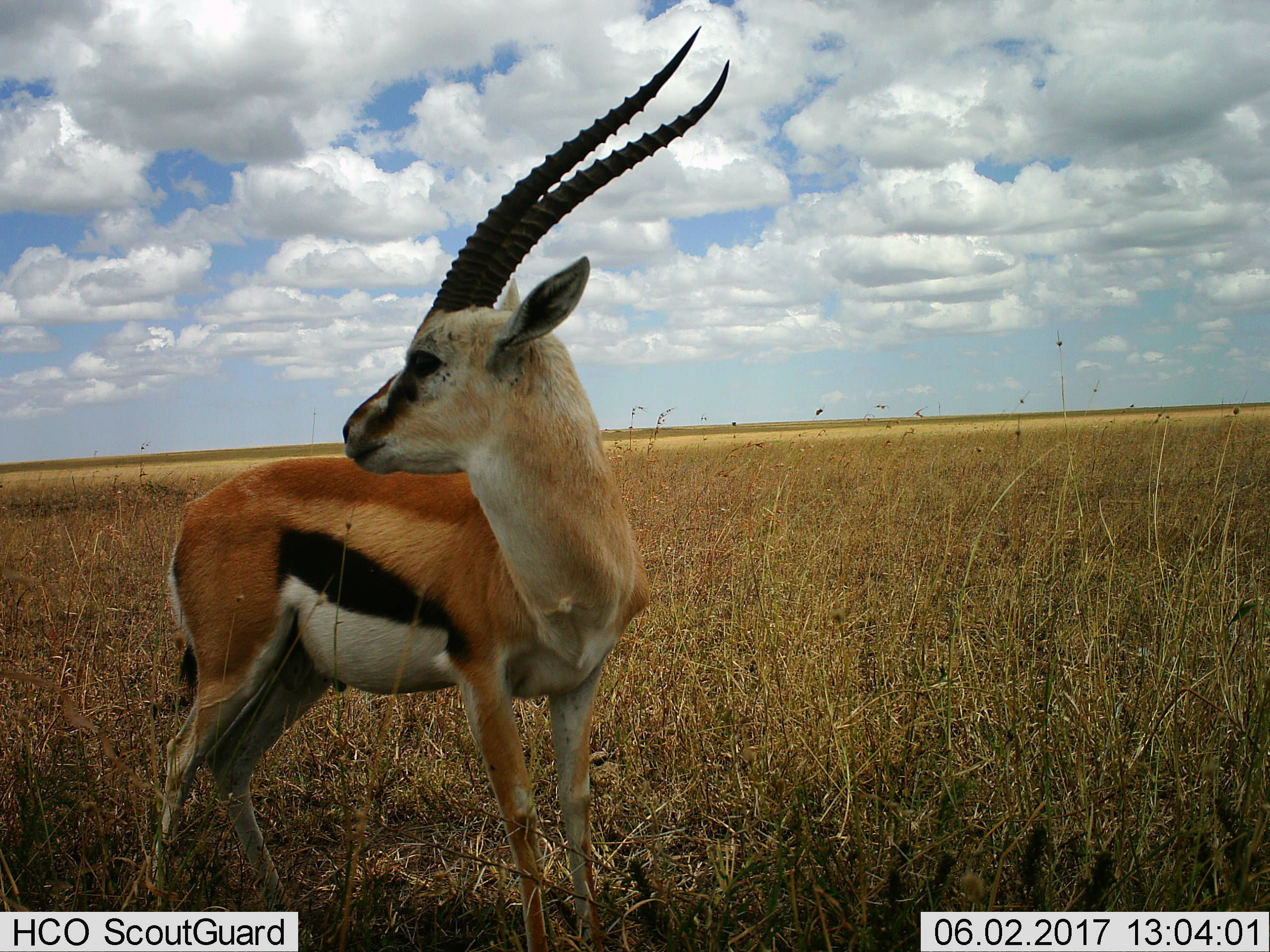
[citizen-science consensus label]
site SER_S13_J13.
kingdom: Animalia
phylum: Chordata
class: Mammalia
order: Artiodactyla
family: Bovidae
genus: Eudorcas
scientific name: Eudorcas thomsonii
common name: thomson's gazelle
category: gazellethomsons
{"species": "gazellethomsons (thomson's gazelle) (Eudorcas thomsonii)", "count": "1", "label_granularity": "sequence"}